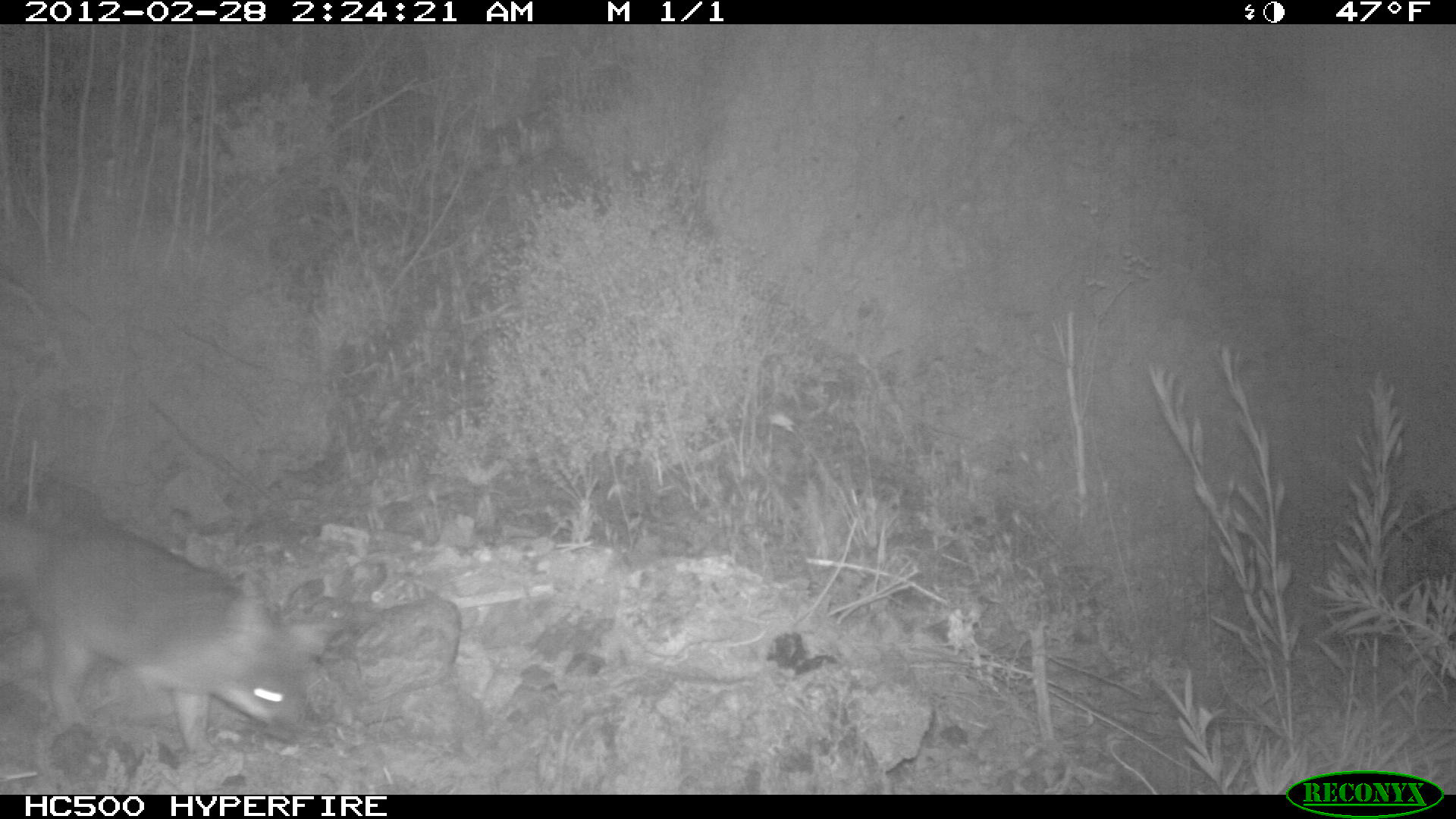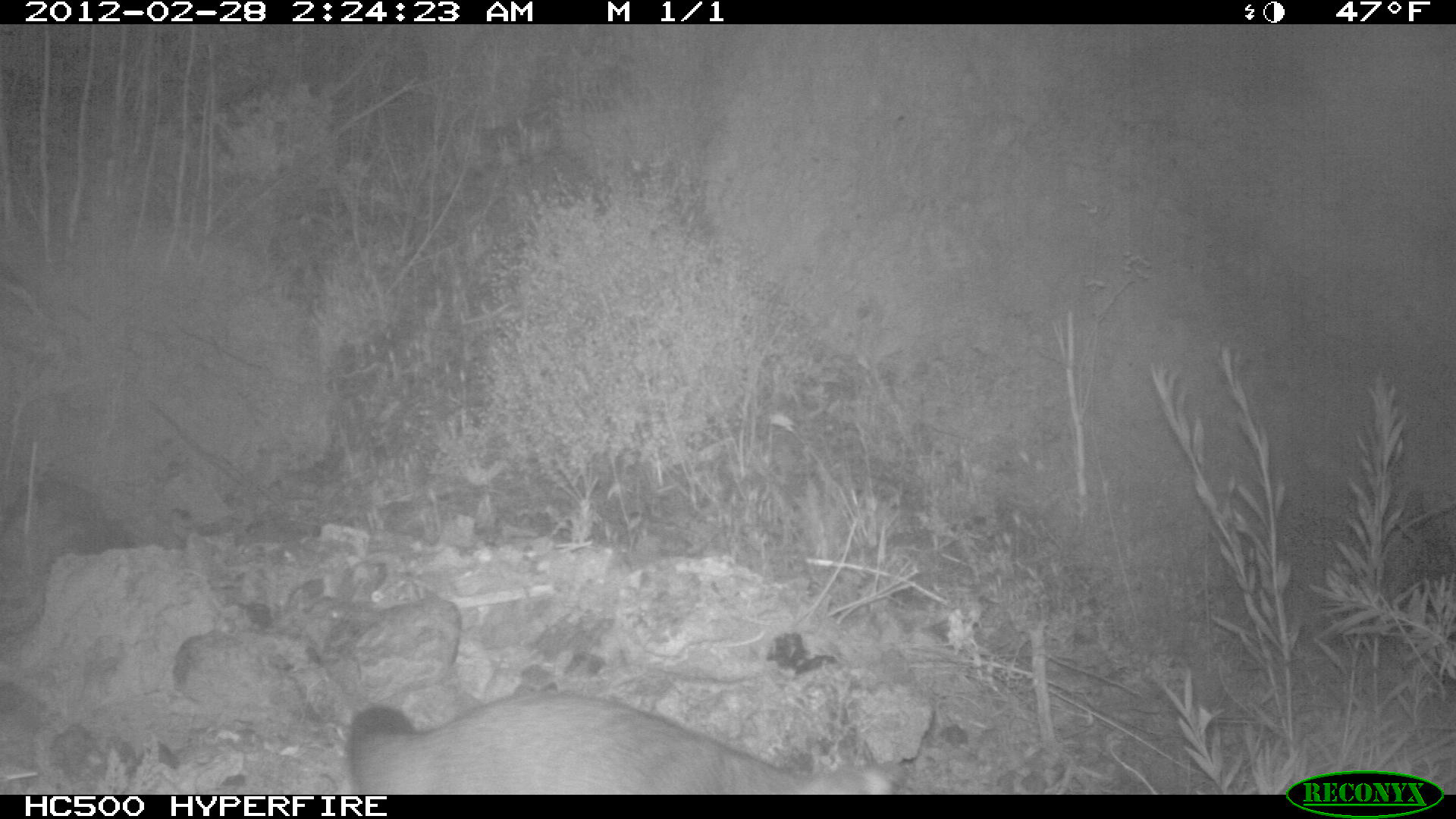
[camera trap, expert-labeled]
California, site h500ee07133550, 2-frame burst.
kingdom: Animalia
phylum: Chordata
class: Mammalia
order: Carnivora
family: Canidae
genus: Urocyon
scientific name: Urocyon littoralis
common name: island fox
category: fox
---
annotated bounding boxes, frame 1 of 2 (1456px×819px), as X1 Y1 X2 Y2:
fox: 0 513 329 764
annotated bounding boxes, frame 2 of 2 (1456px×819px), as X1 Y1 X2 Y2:
fox: 350 689 891 796